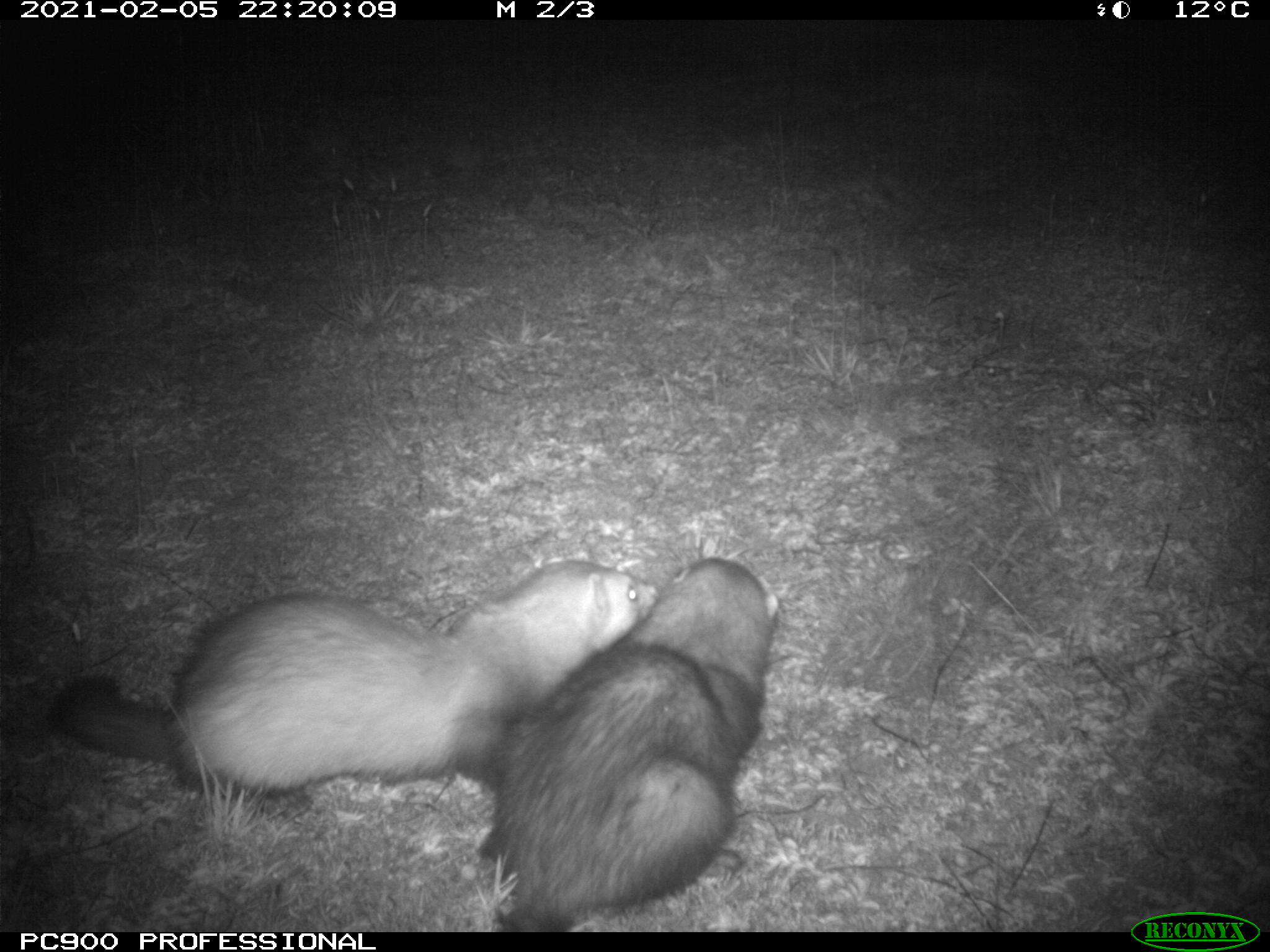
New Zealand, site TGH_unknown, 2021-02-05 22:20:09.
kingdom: Animalia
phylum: Chordata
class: Mammalia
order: Carnivora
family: Mustelidae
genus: Mustela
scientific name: Mustela furo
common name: ferret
Ferret (Mustela furo).